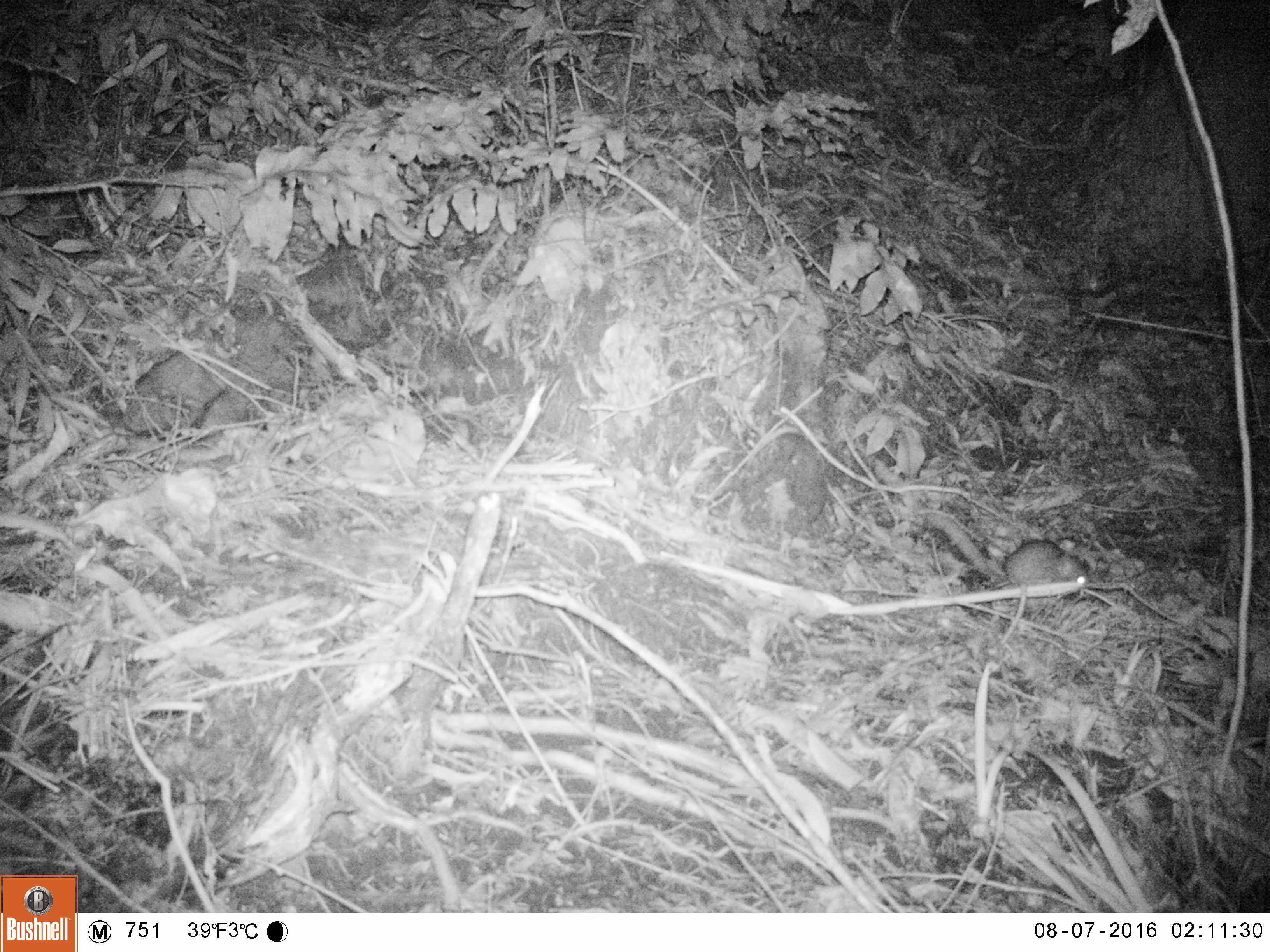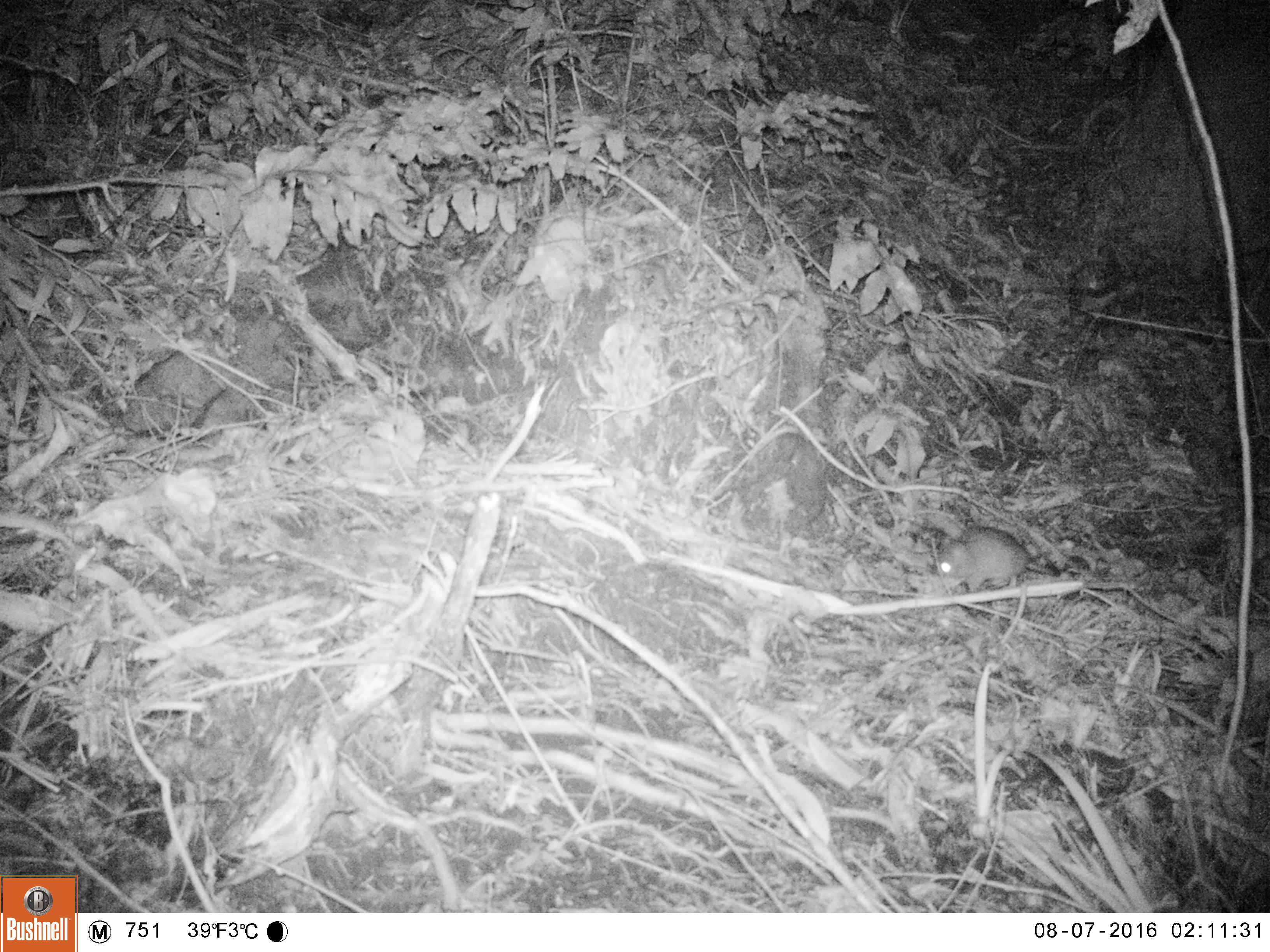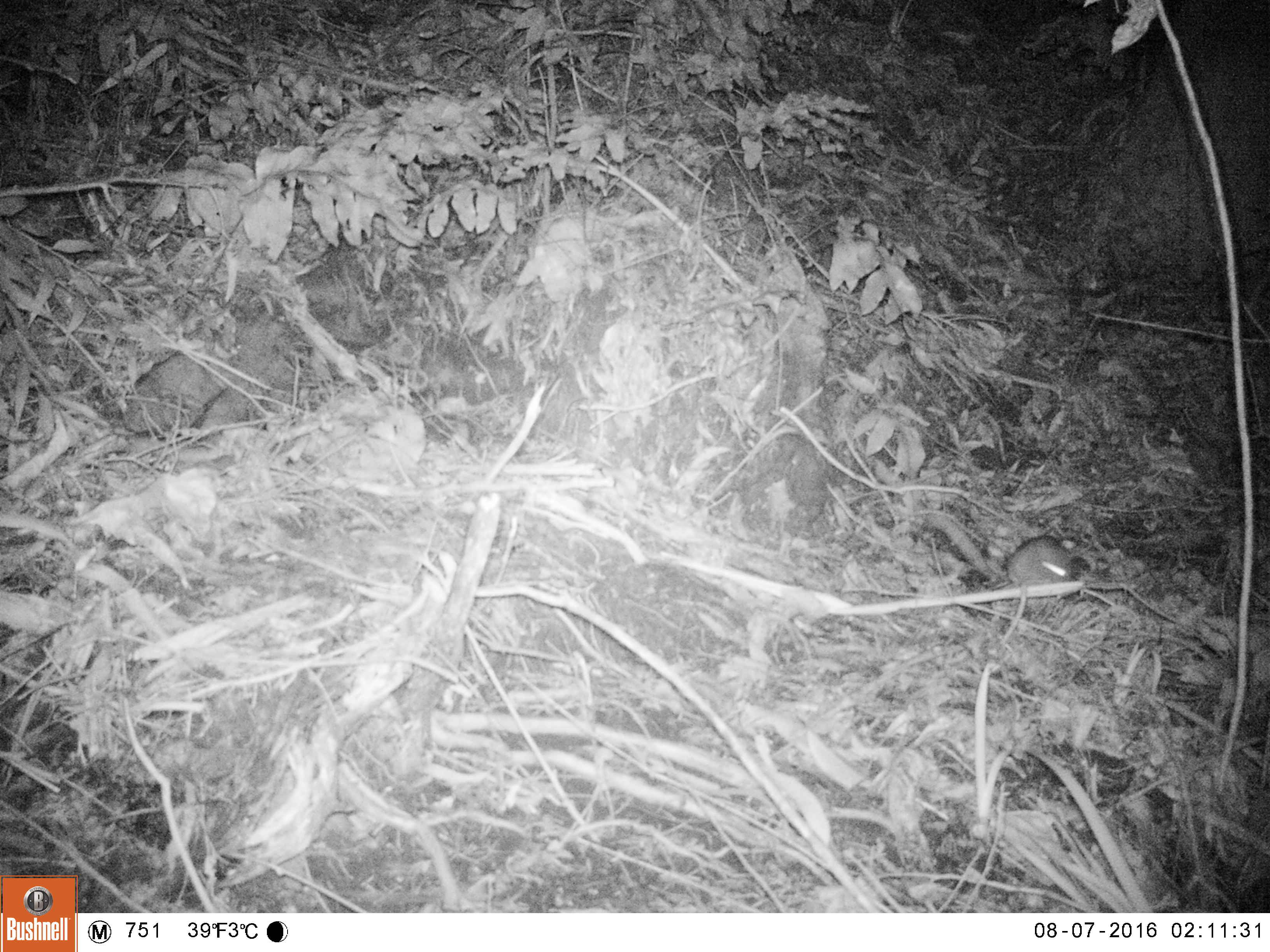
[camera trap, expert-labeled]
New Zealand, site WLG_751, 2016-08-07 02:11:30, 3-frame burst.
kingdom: Animalia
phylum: Chordata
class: Mammalia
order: Rodentia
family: Muridae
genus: Rattus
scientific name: Rattus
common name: rat